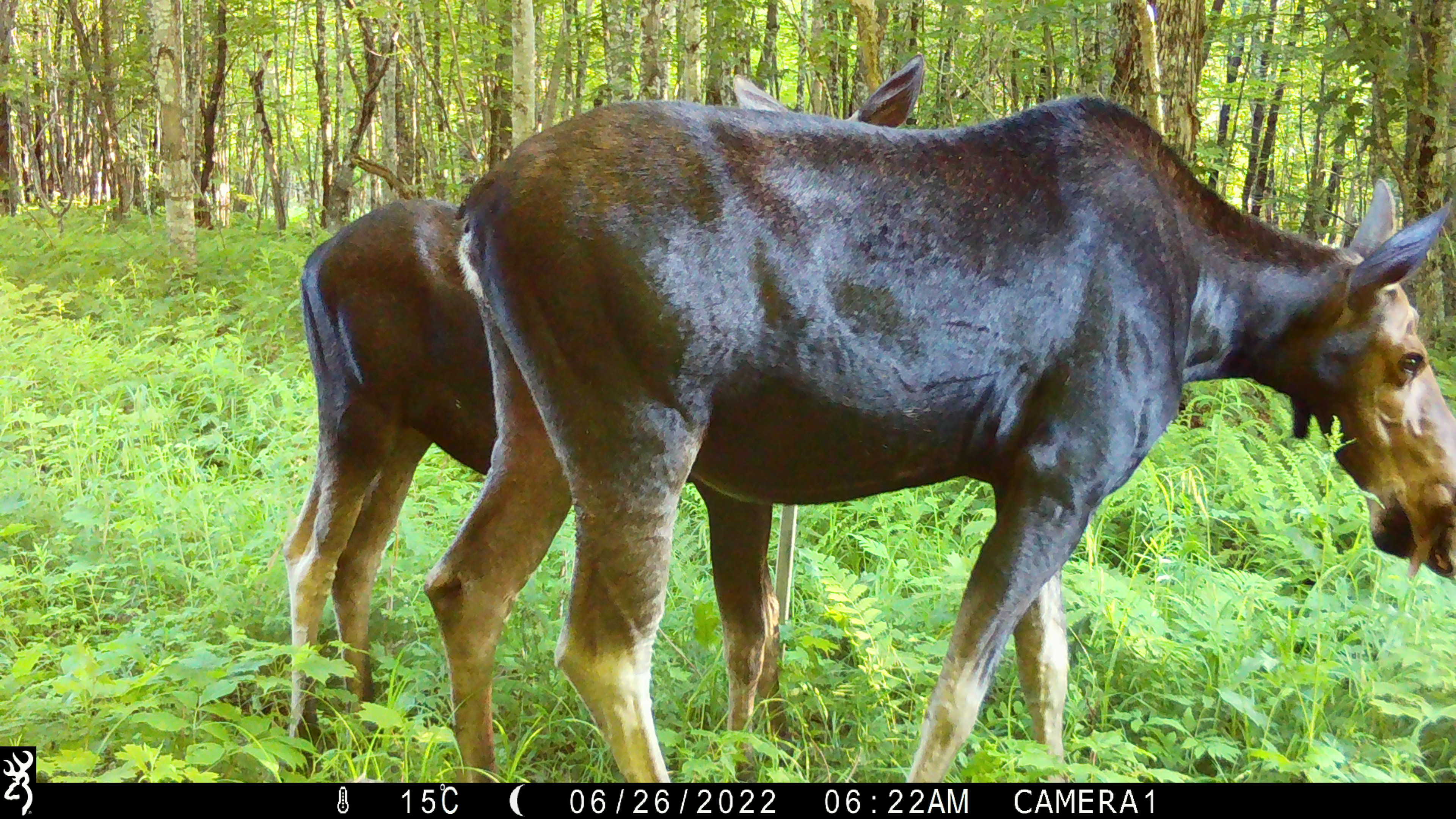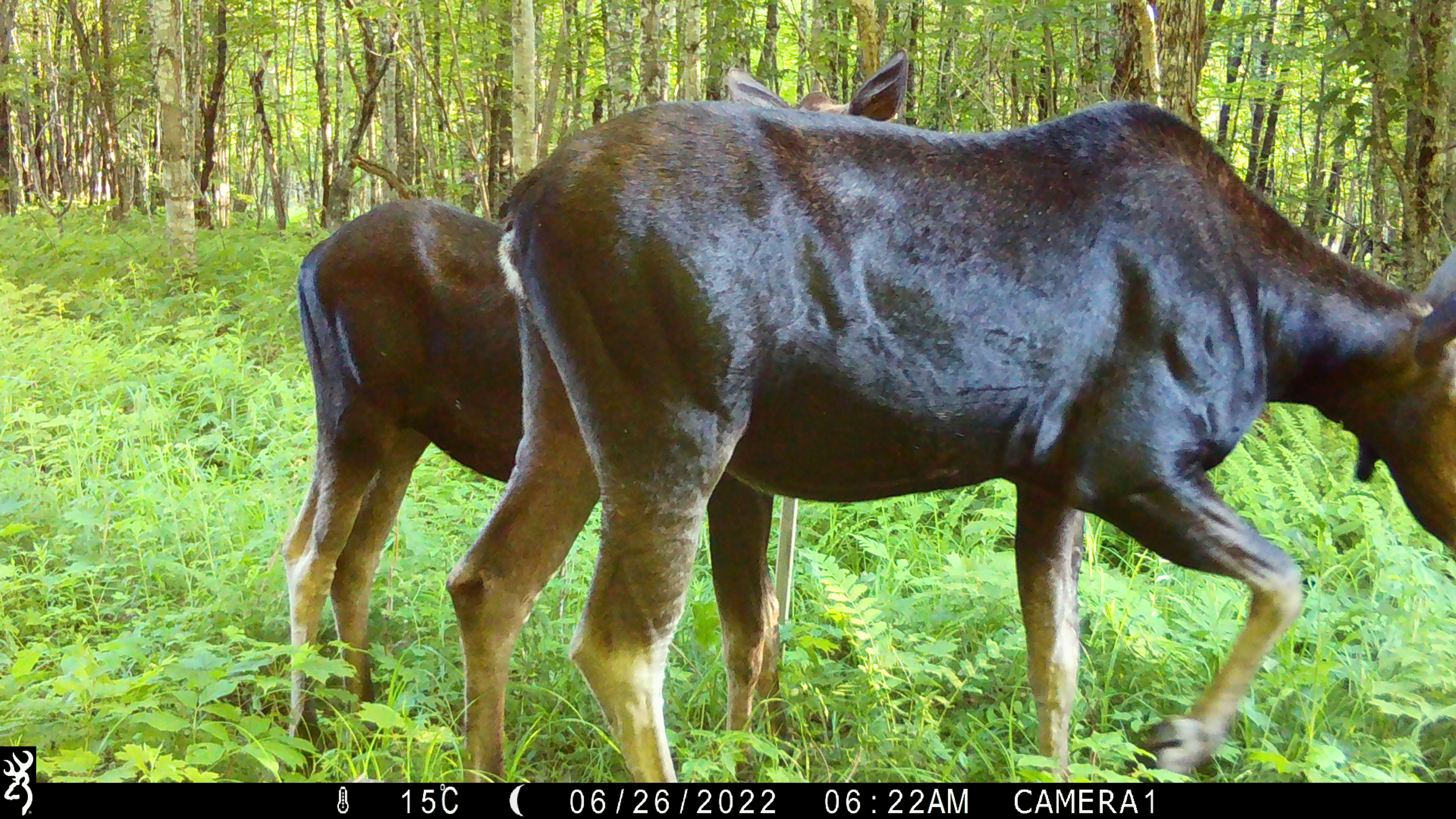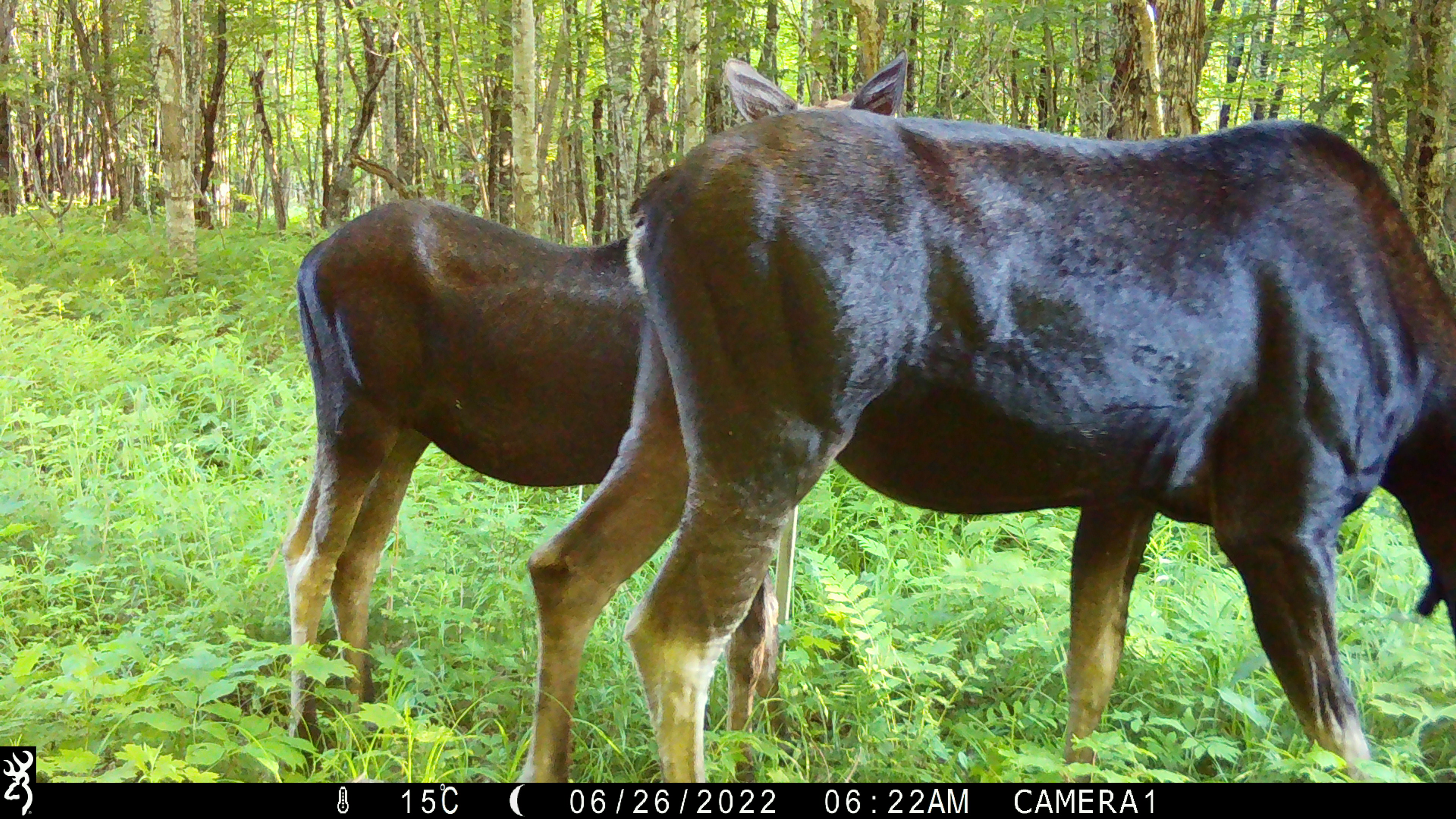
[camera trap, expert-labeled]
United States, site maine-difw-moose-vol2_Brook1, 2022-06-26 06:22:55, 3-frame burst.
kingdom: Animalia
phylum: Chordata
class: Mammalia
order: Artiodactyla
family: Cervidae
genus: Alces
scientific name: Alces alces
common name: moose